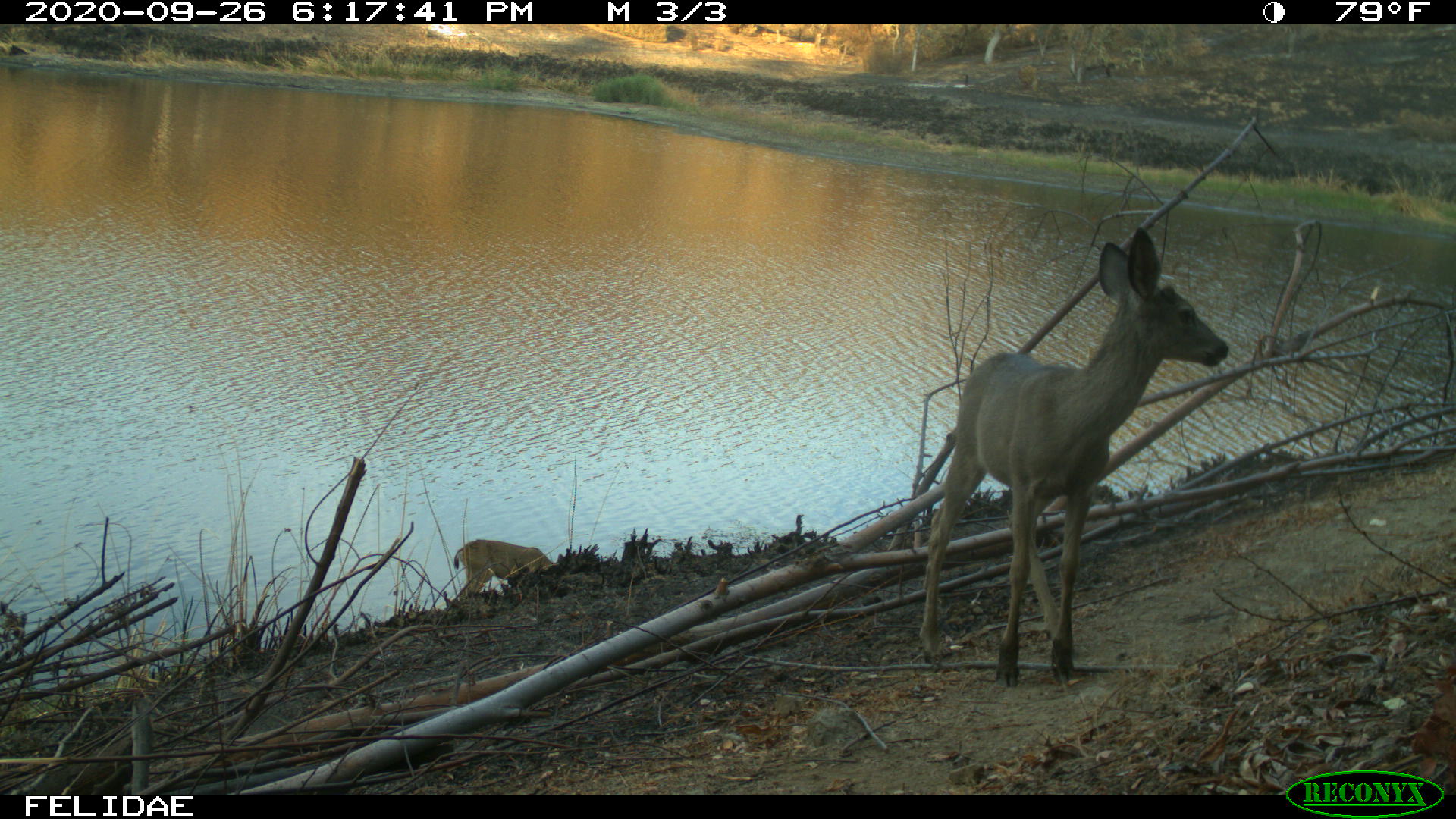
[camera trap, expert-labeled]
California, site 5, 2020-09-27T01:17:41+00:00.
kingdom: Animalia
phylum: Chordata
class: Mammalia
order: Artiodactyla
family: Cervidae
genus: Odocoileus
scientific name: Odocoileus hemionus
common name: mule deer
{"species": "mule deer (Odocoileus hemionus)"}